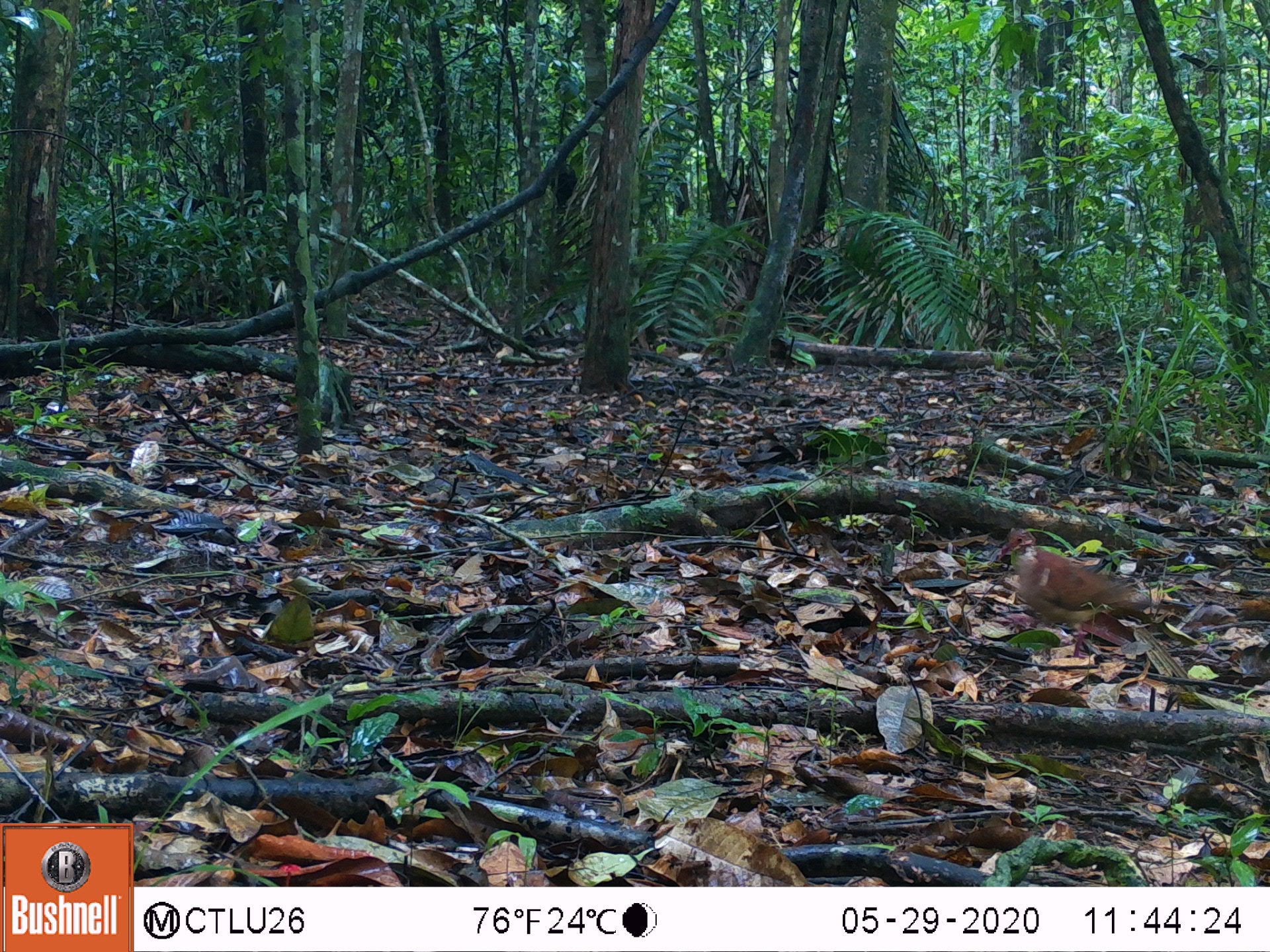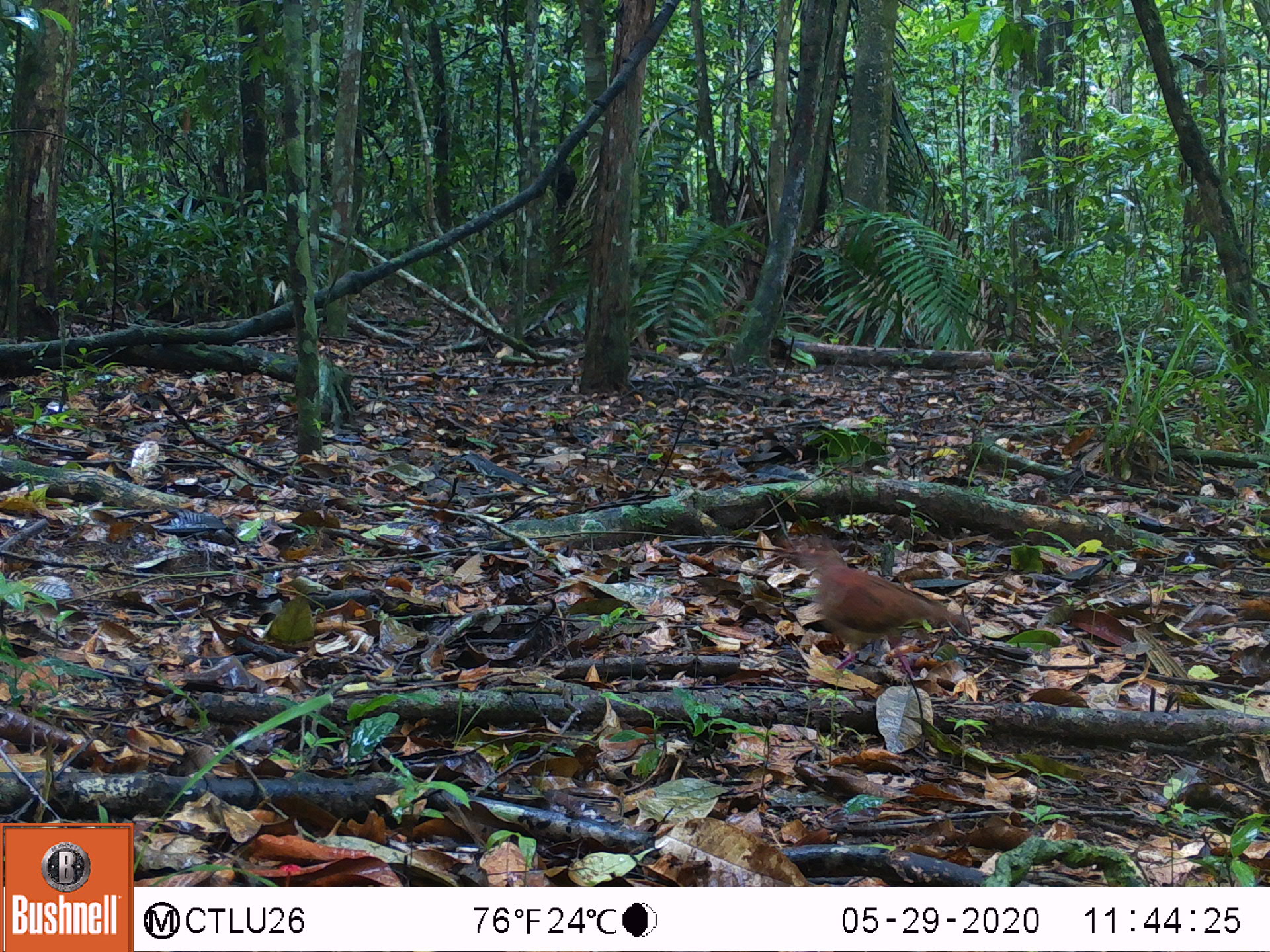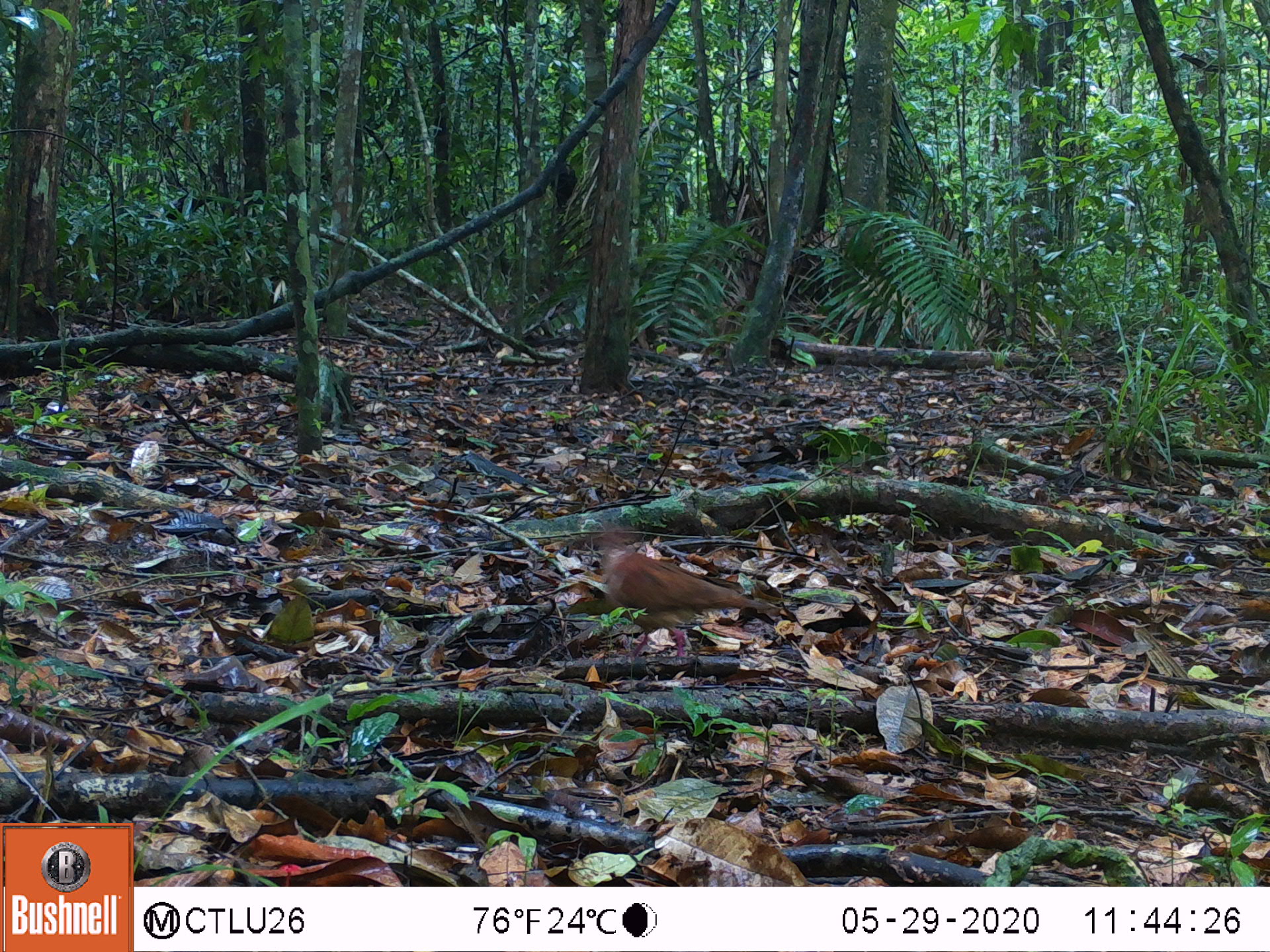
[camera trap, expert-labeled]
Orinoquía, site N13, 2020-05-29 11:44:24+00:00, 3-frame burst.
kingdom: Animalia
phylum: Chordata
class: Aves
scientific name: Aves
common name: bird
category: unknown bird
Unknown bird (bird) (Aves).